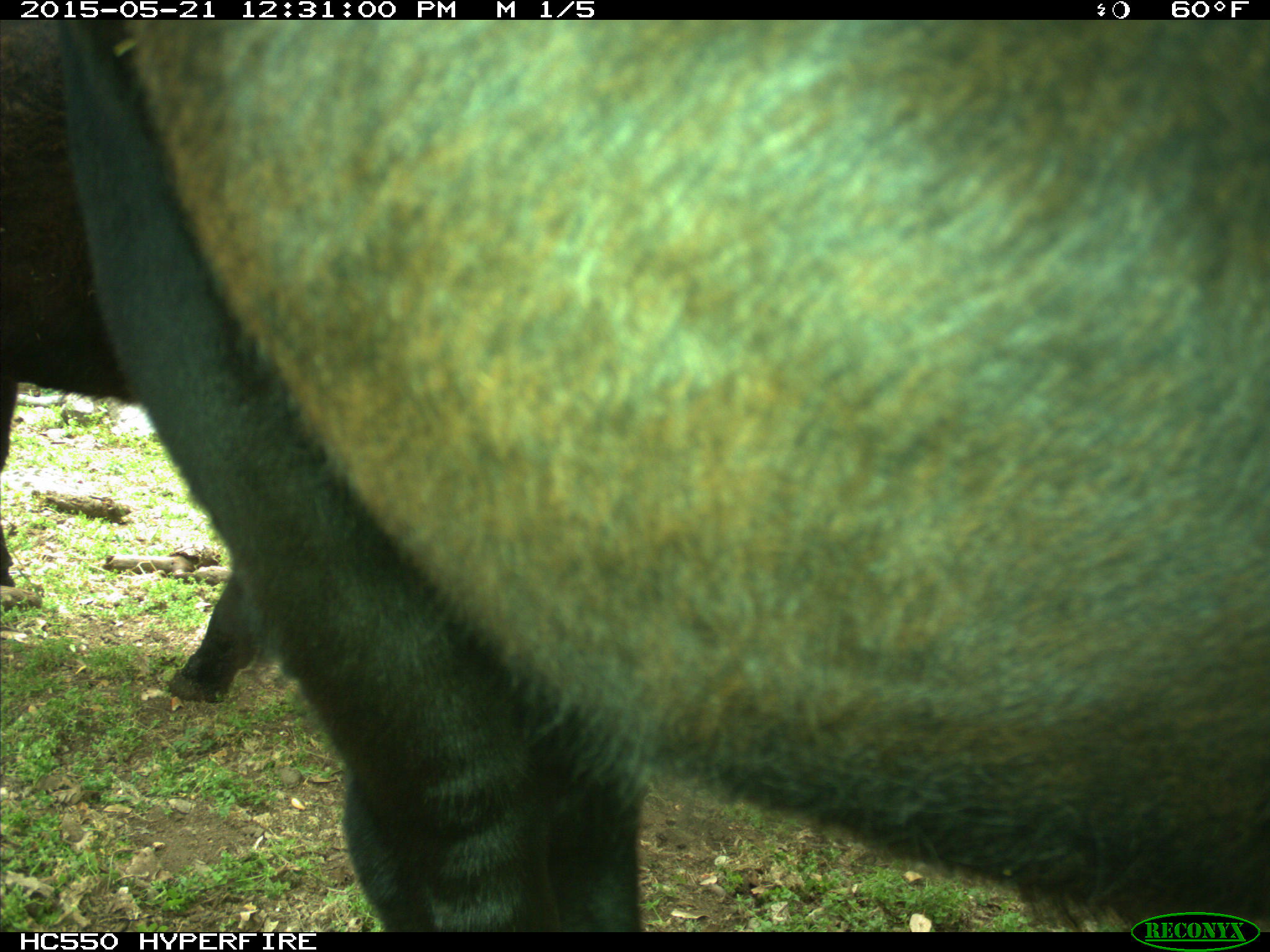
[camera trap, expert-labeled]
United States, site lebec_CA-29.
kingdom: Animalia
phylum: Chordata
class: Mammalia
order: Artiodactyla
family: Bovidae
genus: Bos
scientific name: Bos taurus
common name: domestic cow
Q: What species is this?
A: Bos taurus (domestic cow).